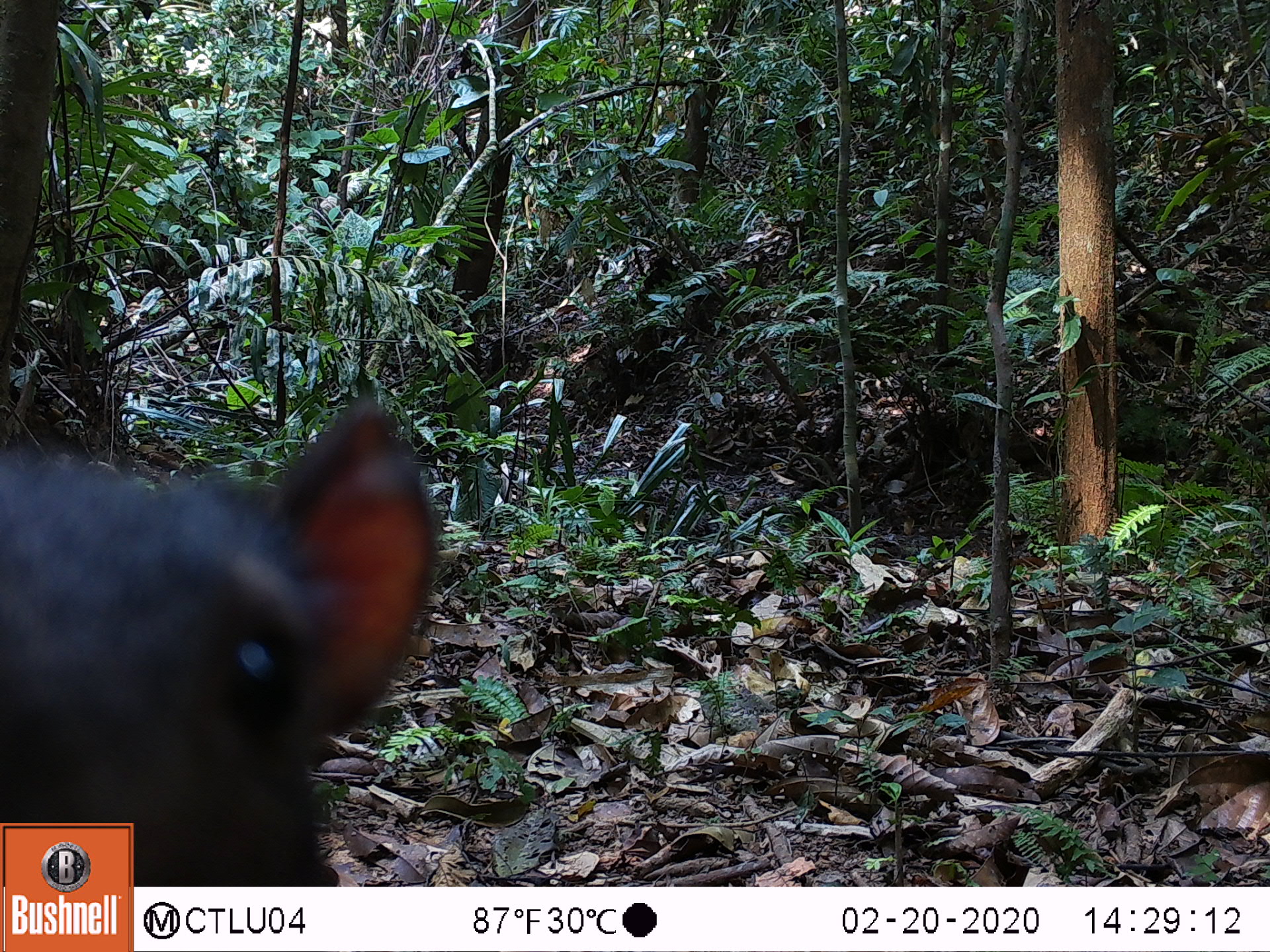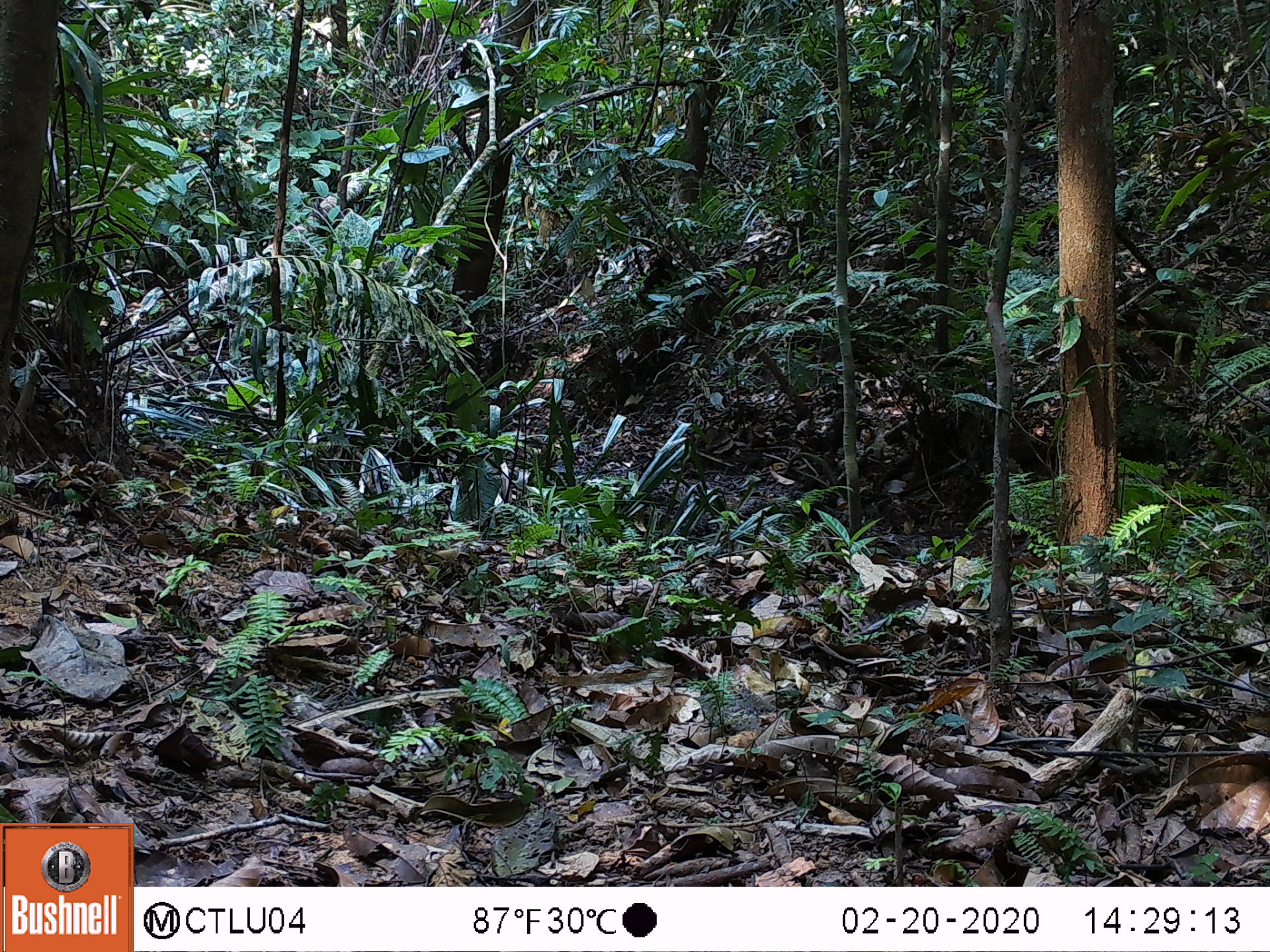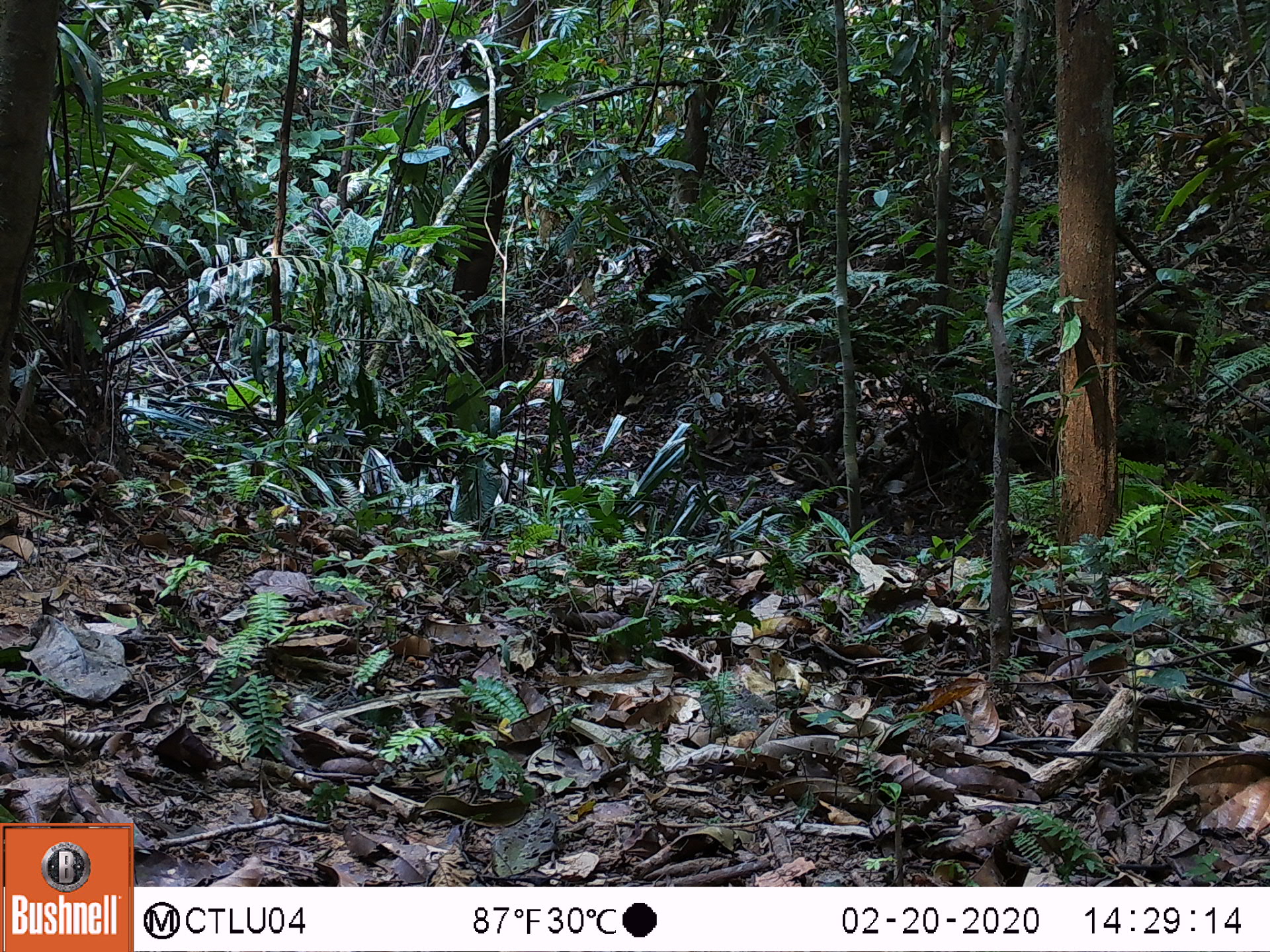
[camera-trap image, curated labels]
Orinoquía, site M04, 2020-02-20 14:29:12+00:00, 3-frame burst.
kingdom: Animalia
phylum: Chordata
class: Mammalia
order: Rodentia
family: Dasyproctidae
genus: Dasyprocta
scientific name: Dasyprocta fuliginosa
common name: black agouti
Black agouti (Dasyprocta fuliginosa).